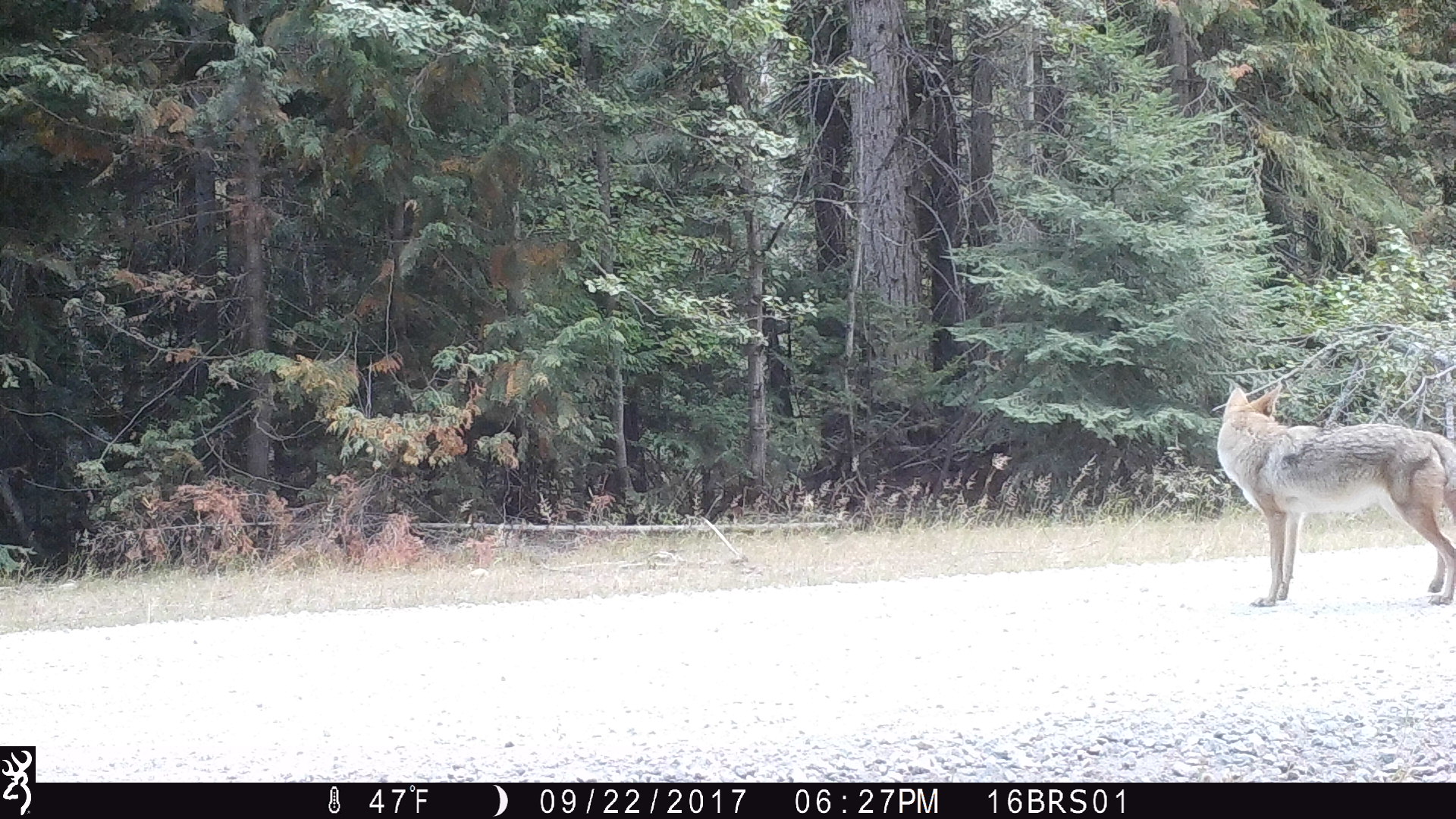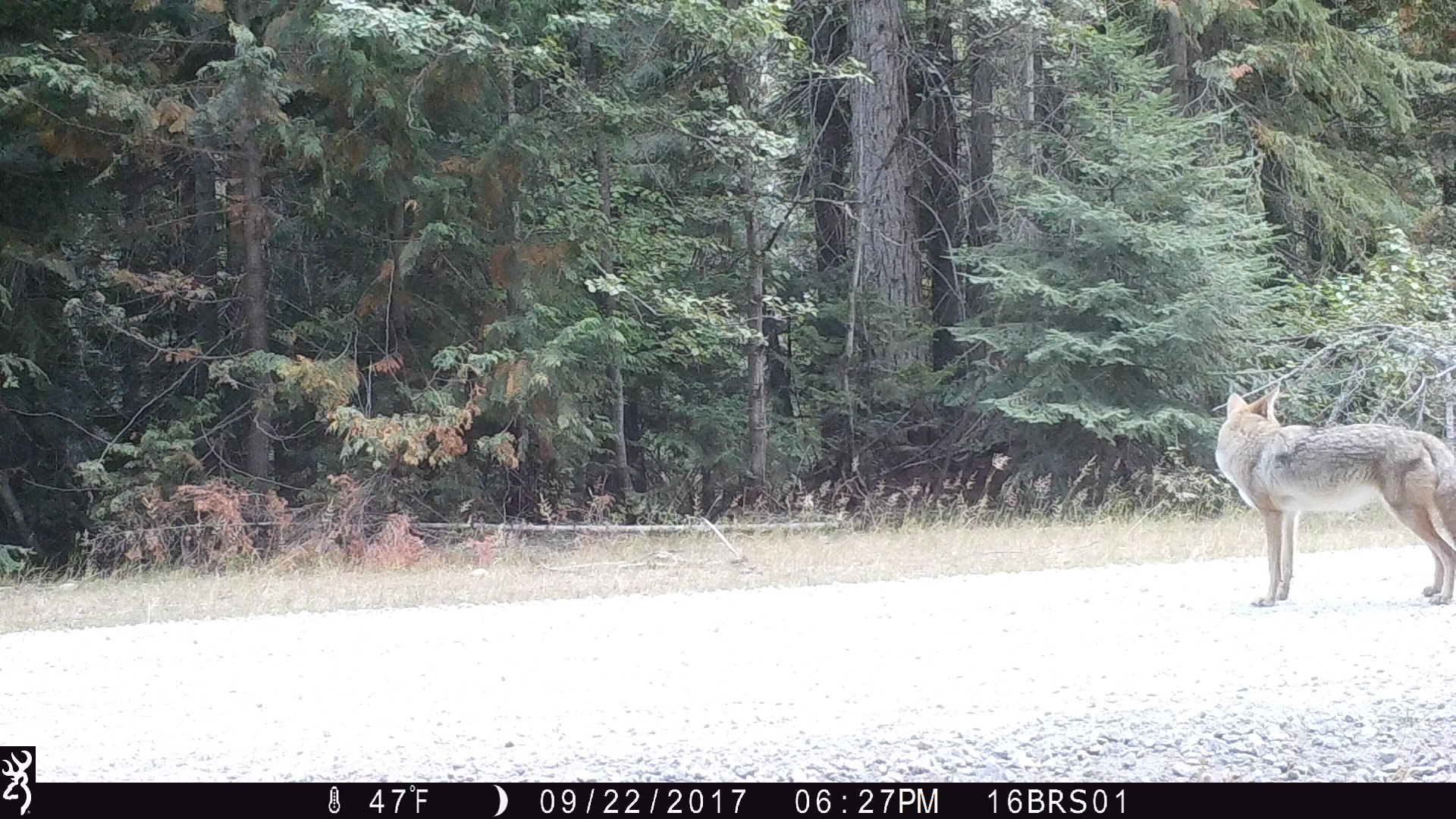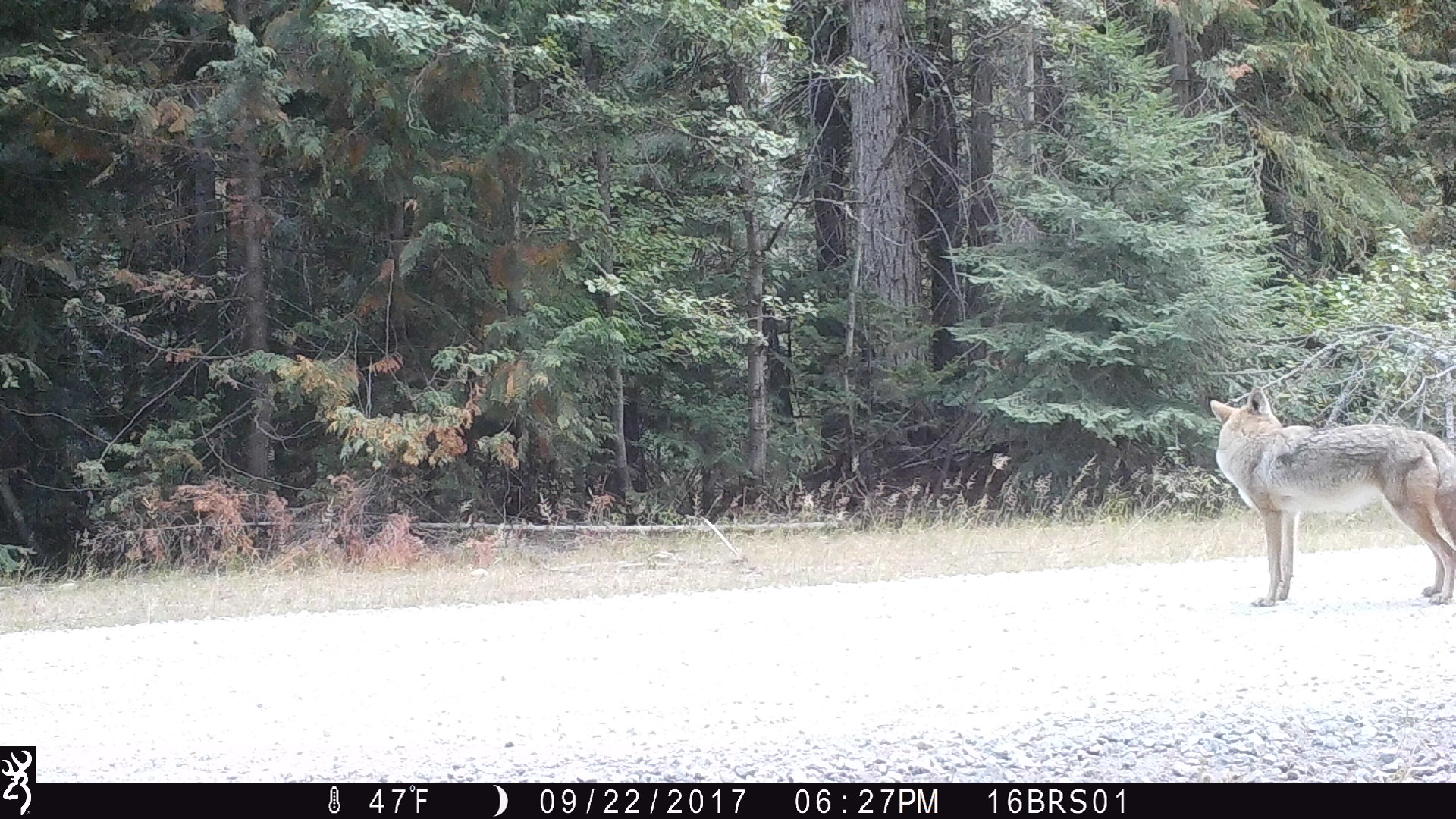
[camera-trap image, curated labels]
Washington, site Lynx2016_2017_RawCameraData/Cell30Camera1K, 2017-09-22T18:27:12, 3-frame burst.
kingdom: Animalia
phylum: Chordata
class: Mammalia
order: Carnivora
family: Canidae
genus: Canis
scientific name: Canis latrans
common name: coyote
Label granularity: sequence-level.